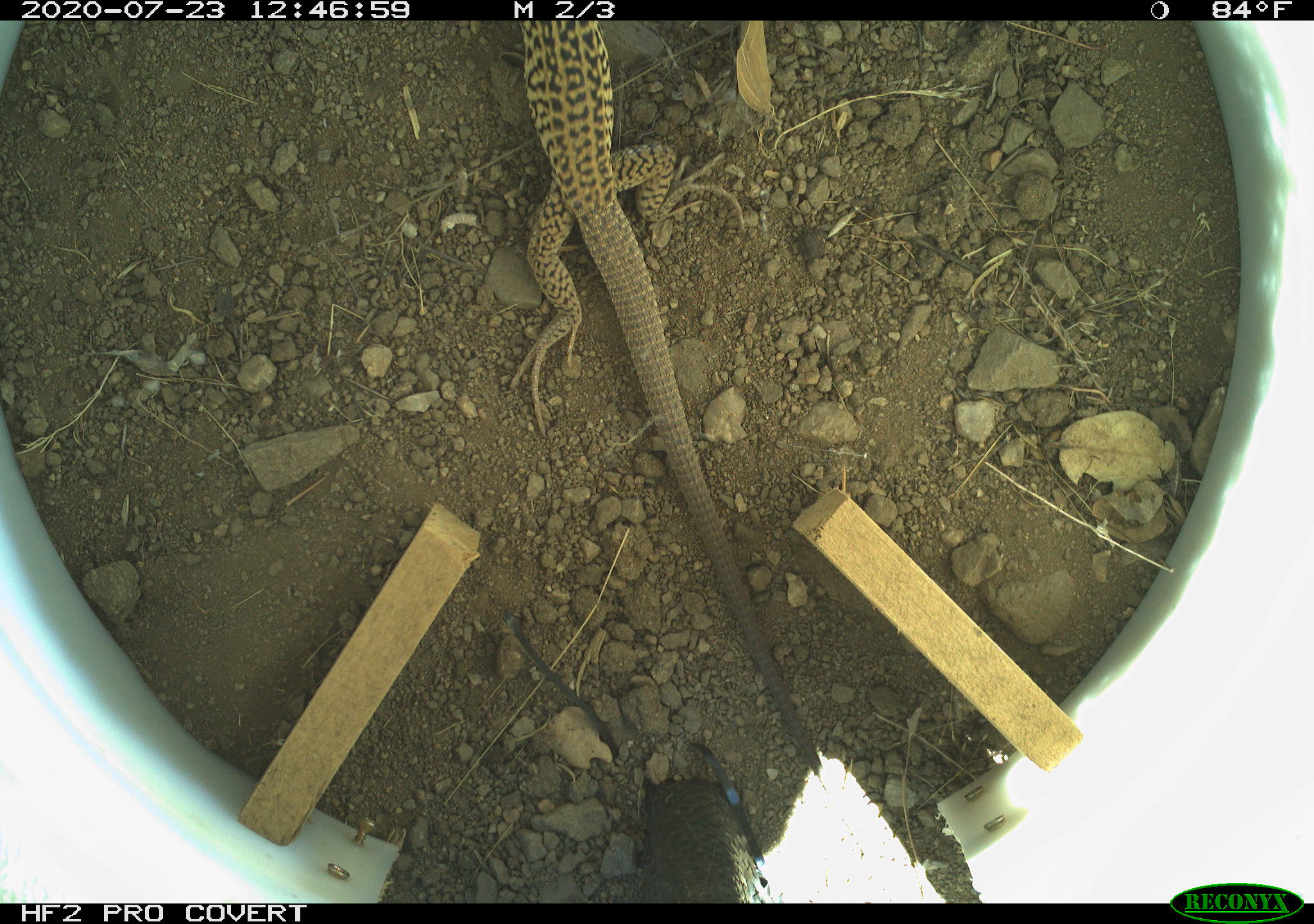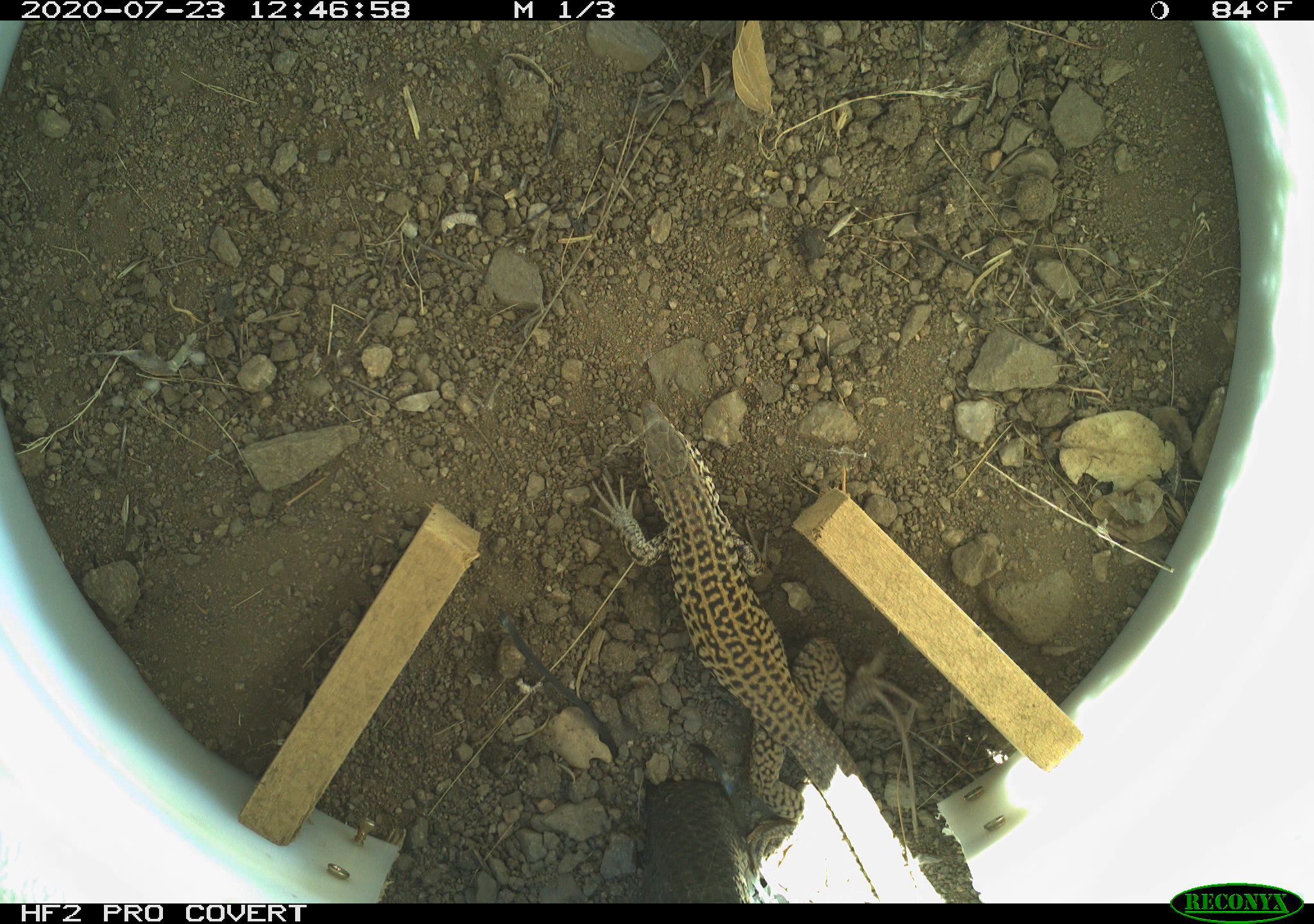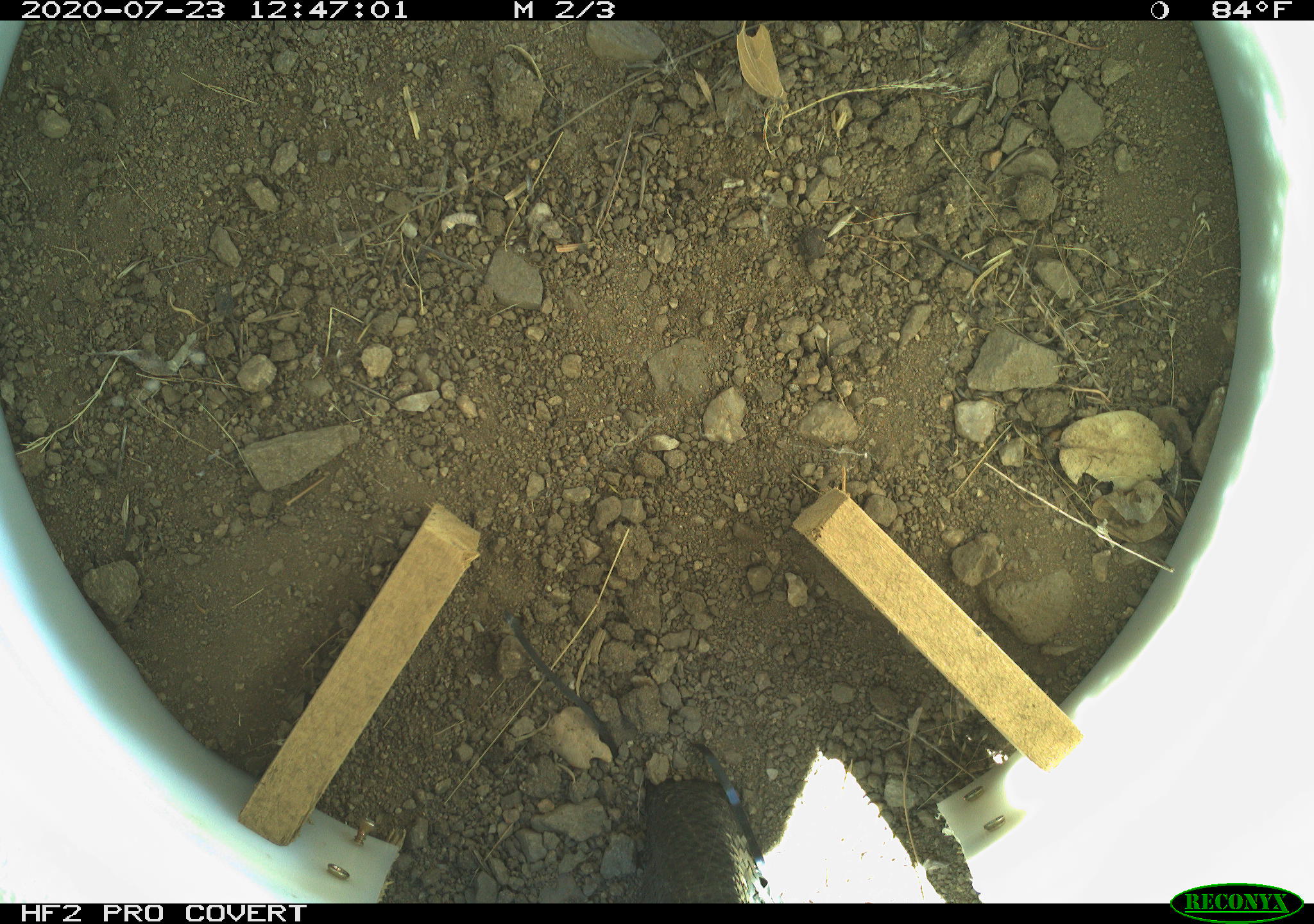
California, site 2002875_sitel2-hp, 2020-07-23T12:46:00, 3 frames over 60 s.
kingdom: Animalia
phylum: Chordata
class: Reptilia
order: Squamata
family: Teiidae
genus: Aspidoscelis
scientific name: Aspidoscelis tigris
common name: western whiptail